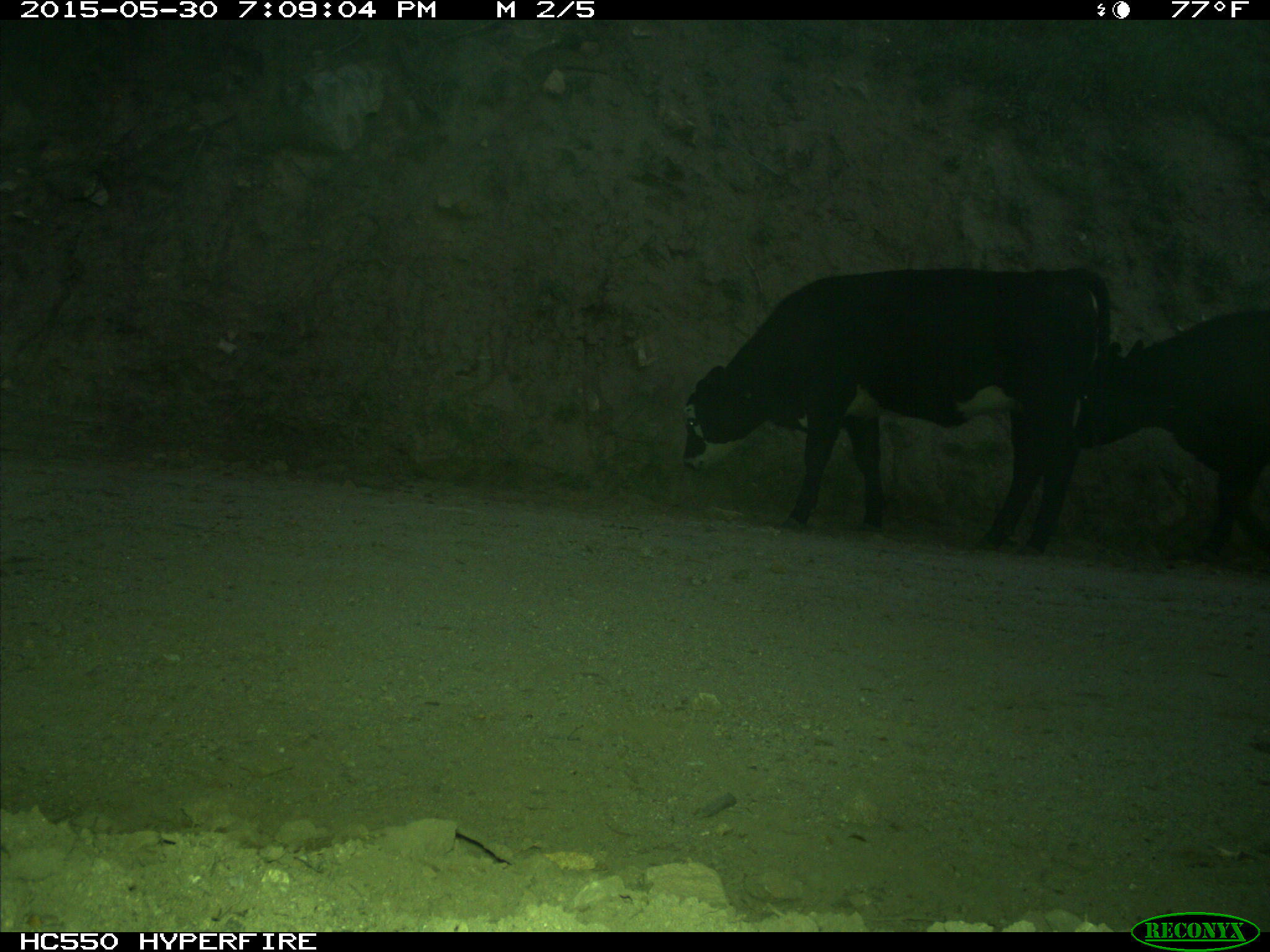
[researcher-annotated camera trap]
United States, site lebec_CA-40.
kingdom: Animalia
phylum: Chordata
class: Mammalia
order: Artiodactyla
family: Bovidae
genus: Bos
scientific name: Bos taurus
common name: domestic cow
Bos taurus (domestic cow).